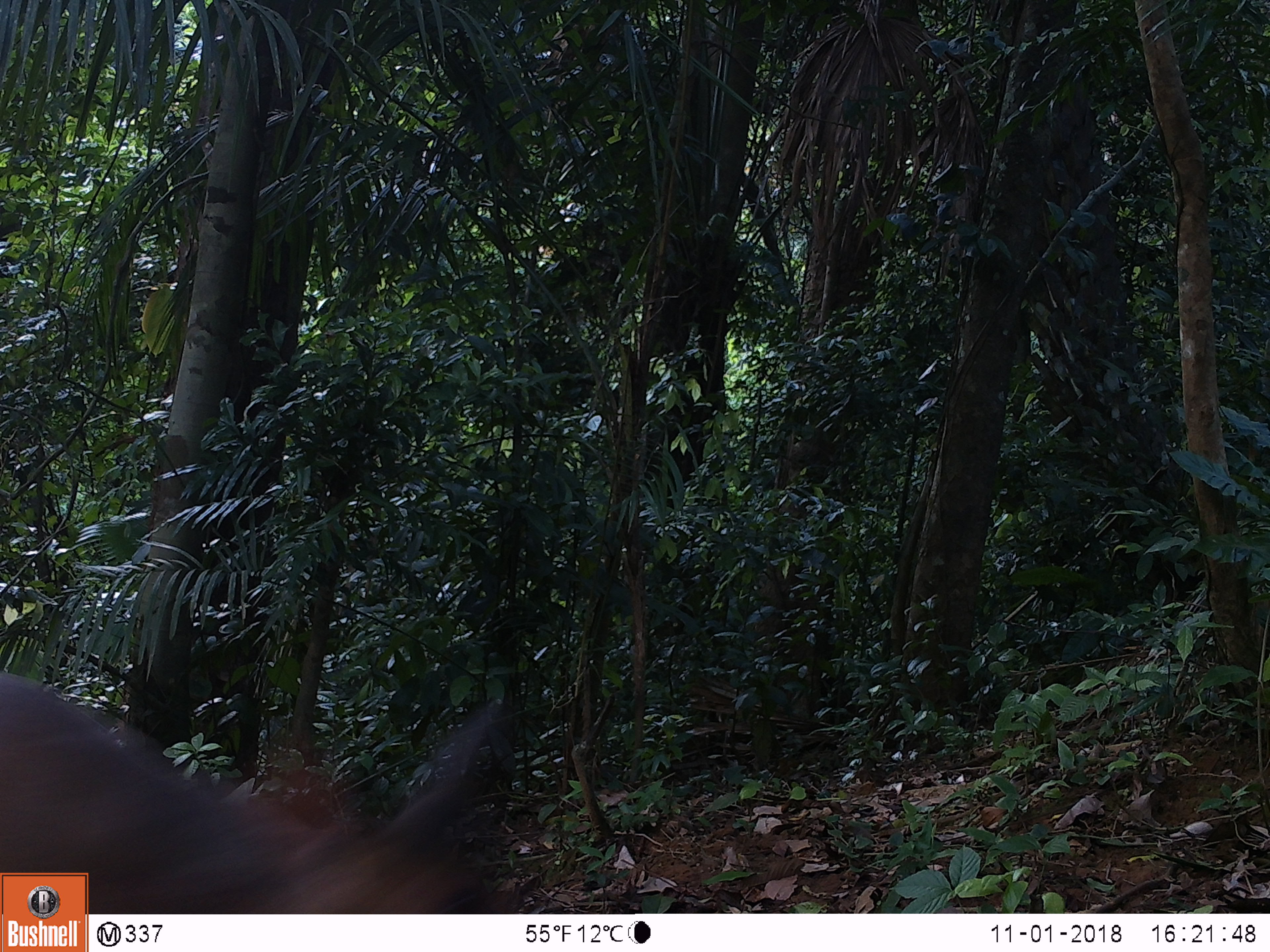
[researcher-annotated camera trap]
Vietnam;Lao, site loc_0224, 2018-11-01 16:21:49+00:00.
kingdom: Animalia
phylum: Chordata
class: Mammalia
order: Artiodactyla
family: Cervidae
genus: Muntiacus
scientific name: Muntiacus vuquangensis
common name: large-antlered muntjac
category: large antlered muntjac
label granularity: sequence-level